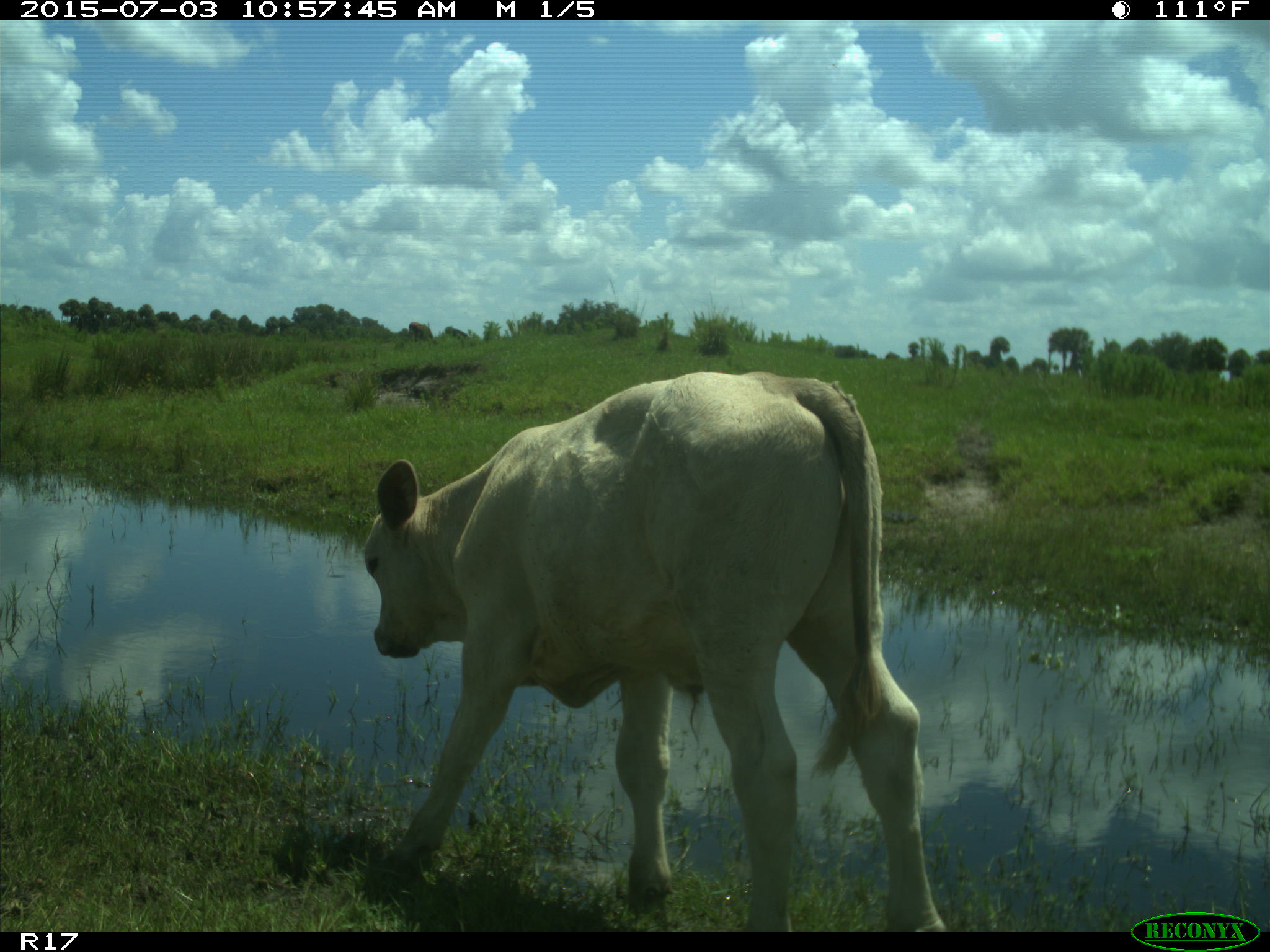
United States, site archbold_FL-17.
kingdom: Animalia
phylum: Chordata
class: Mammalia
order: Artiodactyla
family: Bovidae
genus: Bos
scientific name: Bos taurus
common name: domestic cow